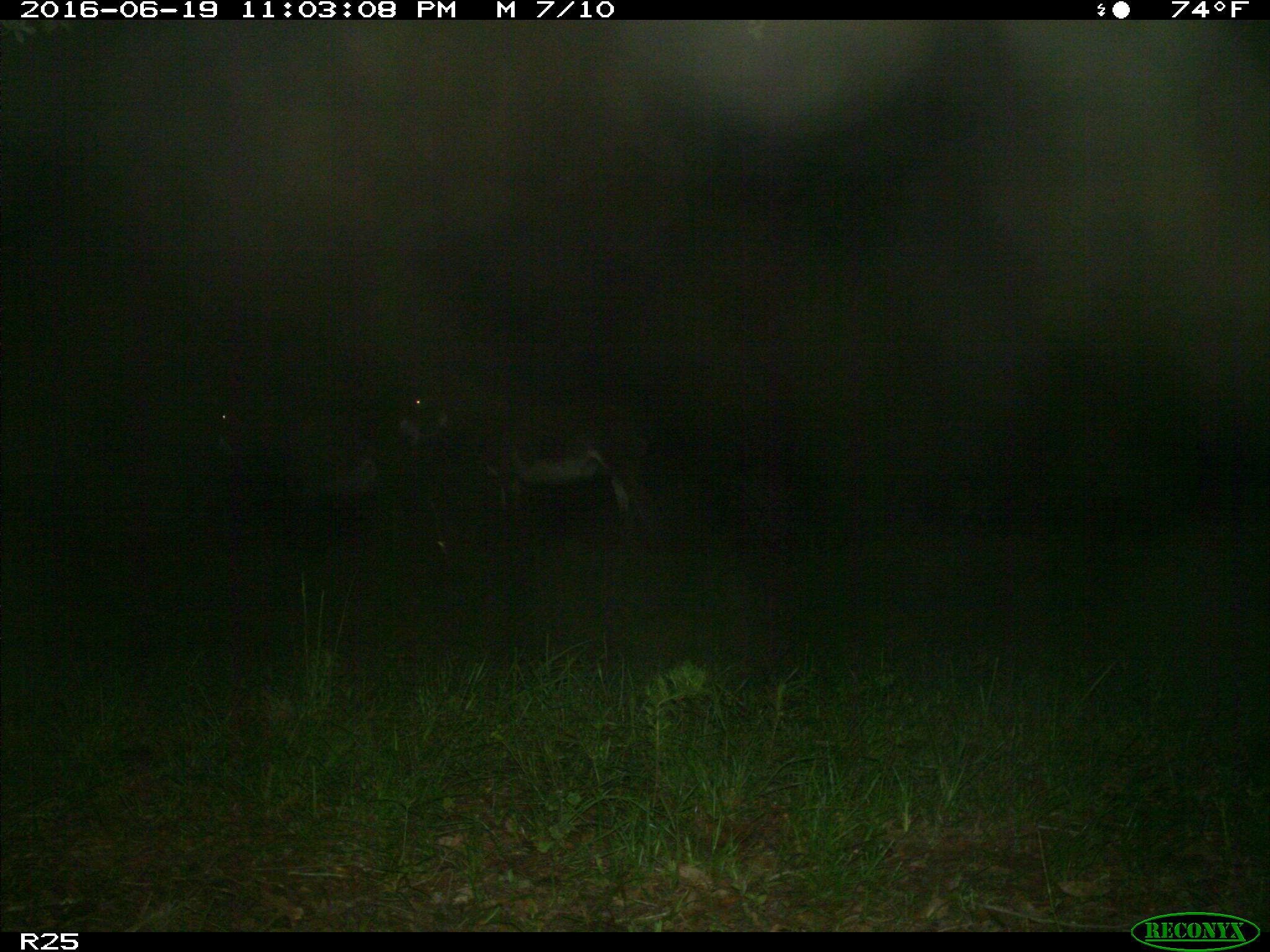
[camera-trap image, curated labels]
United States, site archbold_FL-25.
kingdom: Animalia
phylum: Chordata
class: Mammalia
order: Artiodactyla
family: Bovidae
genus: Bos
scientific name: Bos taurus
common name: domestic cow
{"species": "Bos taurus (domestic cow)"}